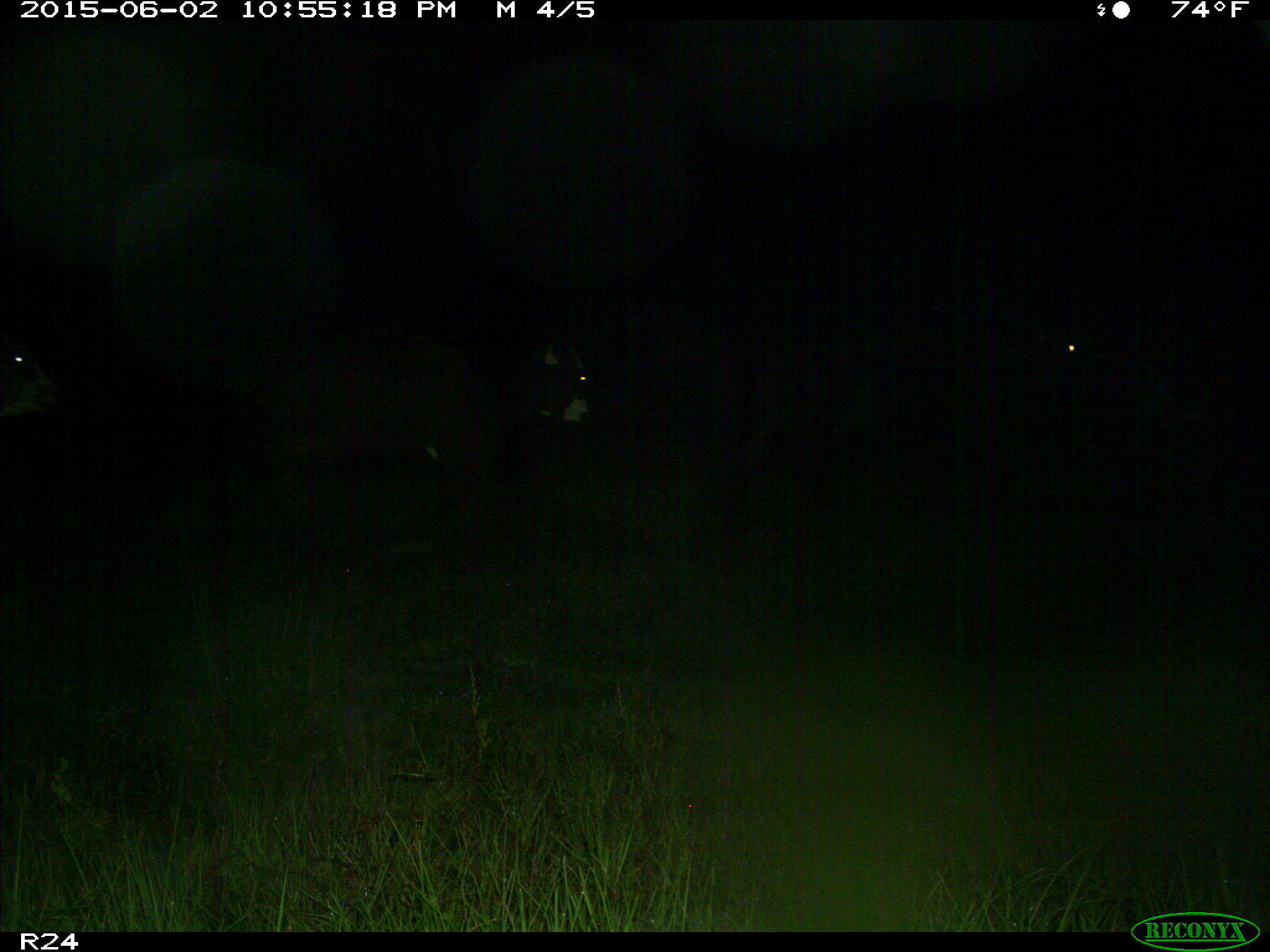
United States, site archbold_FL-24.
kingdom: Animalia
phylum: Chordata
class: Mammalia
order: Artiodactyla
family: Bovidae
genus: Bos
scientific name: Bos taurus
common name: domestic cow